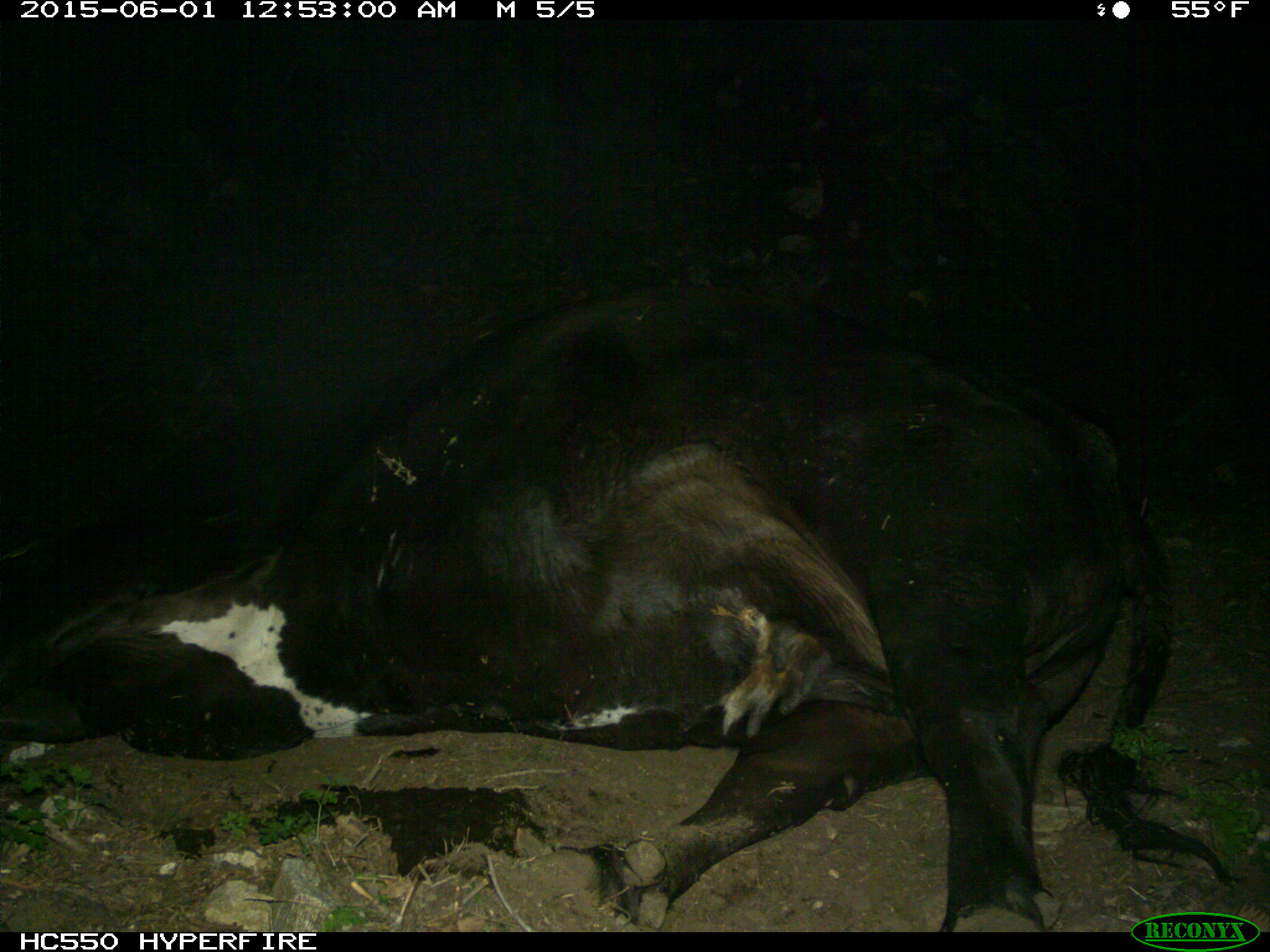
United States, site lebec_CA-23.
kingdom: Animalia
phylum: Chordata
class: Mammalia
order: Artiodactyla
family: Bovidae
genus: Bos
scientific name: Bos taurus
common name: domestic cow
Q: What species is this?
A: Bos taurus (domestic cow).